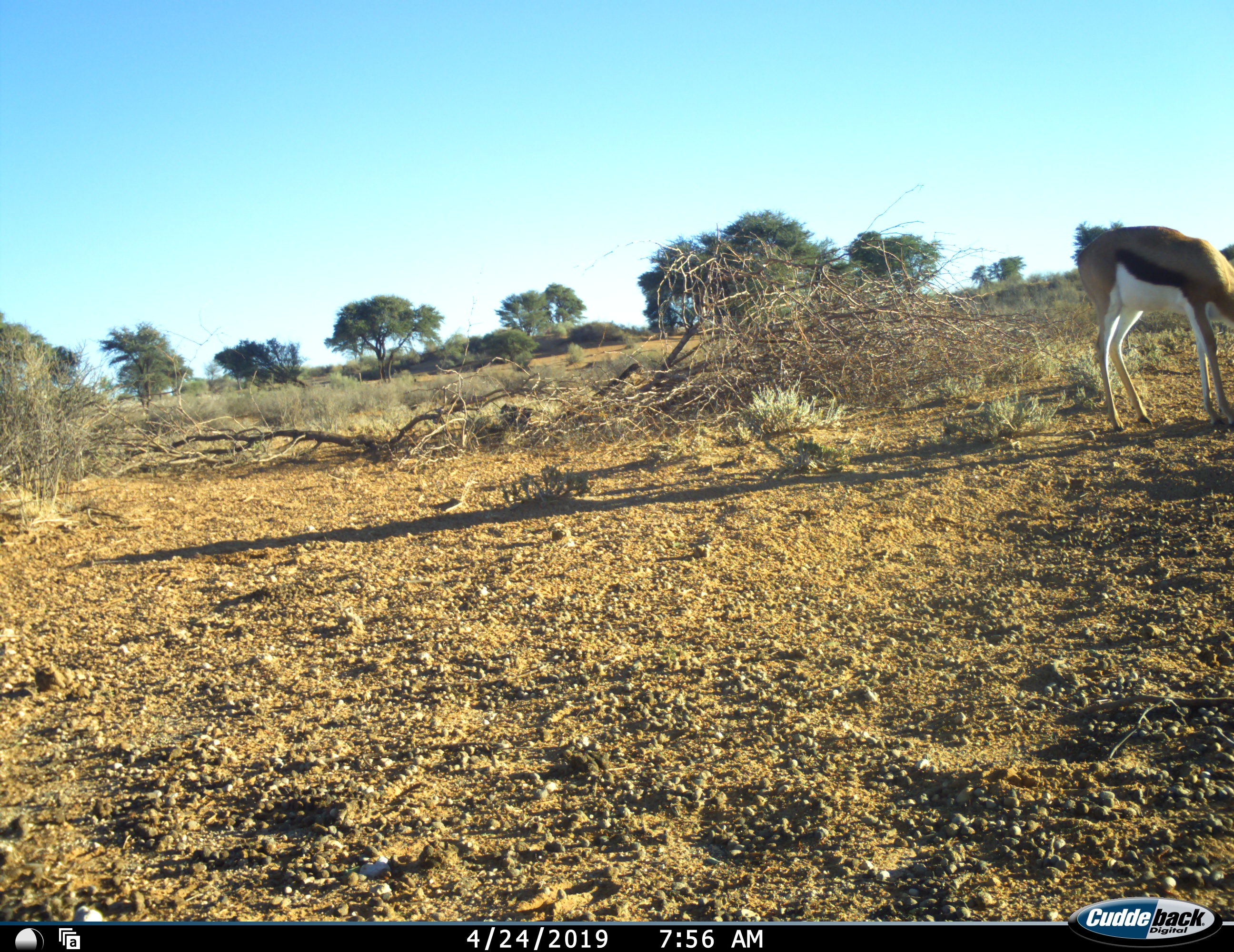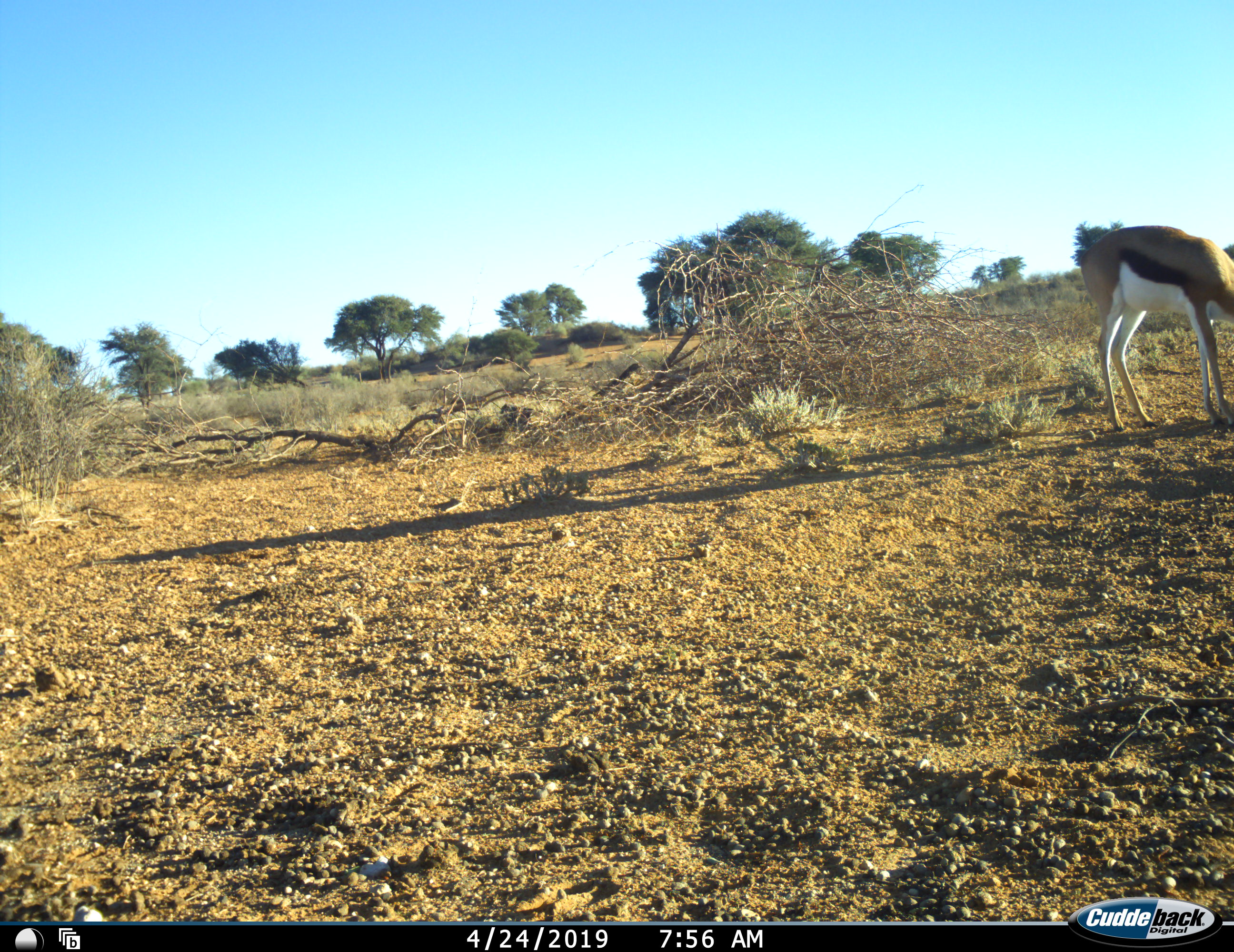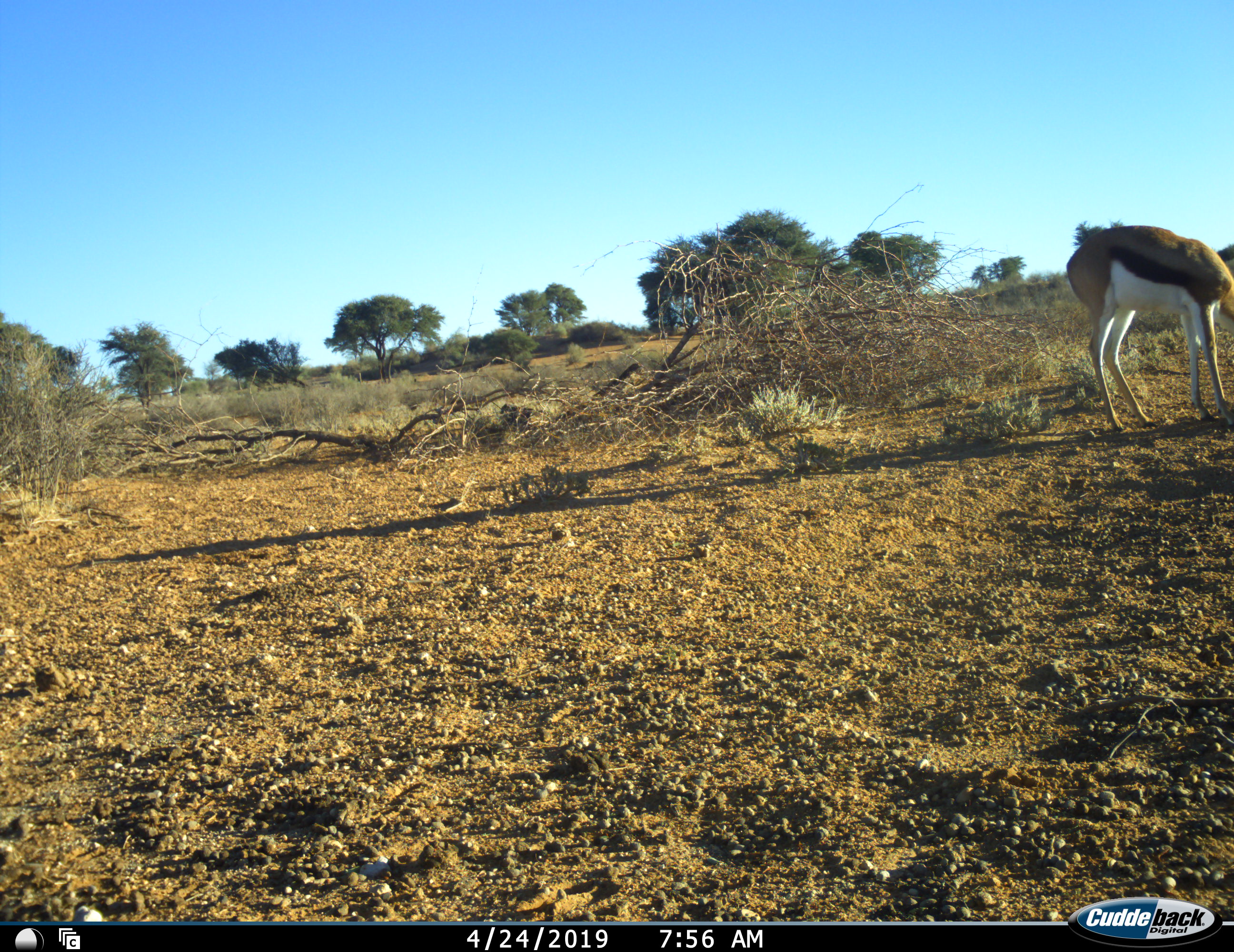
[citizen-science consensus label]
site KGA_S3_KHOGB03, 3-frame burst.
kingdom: Animalia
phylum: Chordata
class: Mammalia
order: Artiodactyla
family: Bovidae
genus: Antidorcas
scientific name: Antidorcas marsupialis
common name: springbok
Springbok (Antidorcas marsupialis), count 1. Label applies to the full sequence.